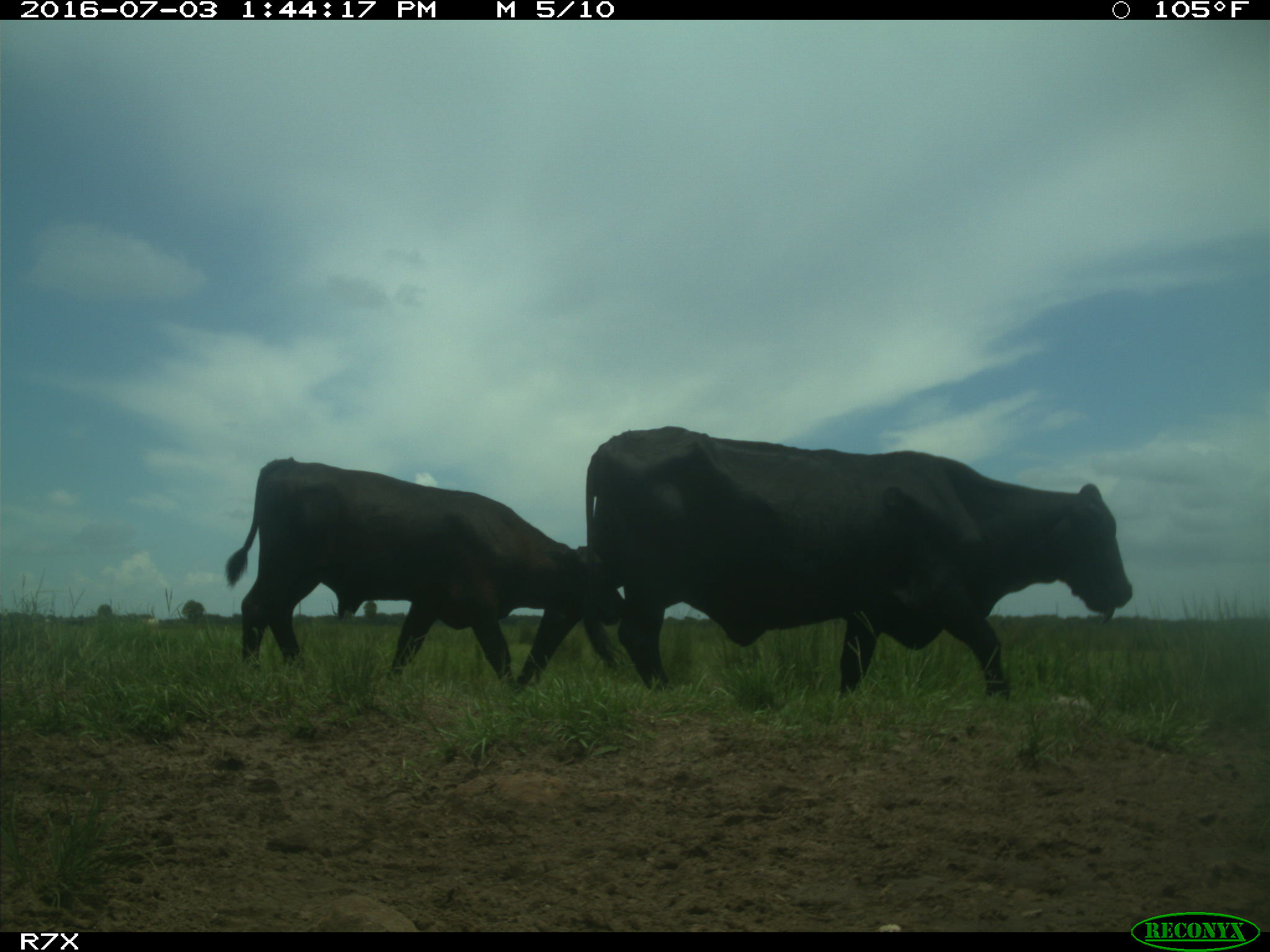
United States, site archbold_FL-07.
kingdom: Animalia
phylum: Chordata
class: Mammalia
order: Artiodactyla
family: Bovidae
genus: Bos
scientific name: Bos taurus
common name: domestic cow